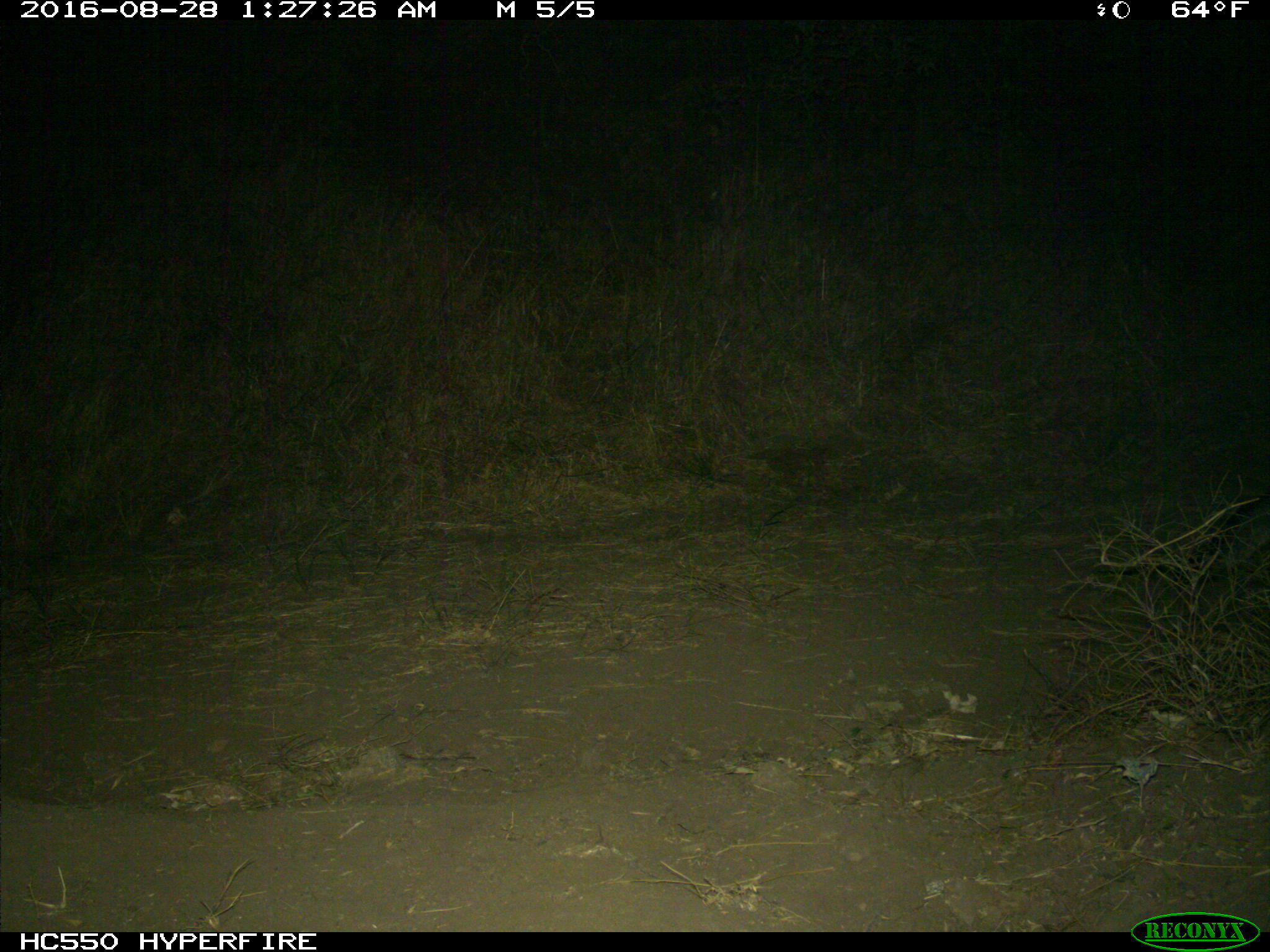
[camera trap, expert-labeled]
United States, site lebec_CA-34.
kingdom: Animalia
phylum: Chordata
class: Mammalia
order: Carnivora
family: Canidae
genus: Urocyon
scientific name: Urocyon cinereoargenteus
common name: gray fox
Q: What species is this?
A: Urocyon cinereoargenteus (gray fox).